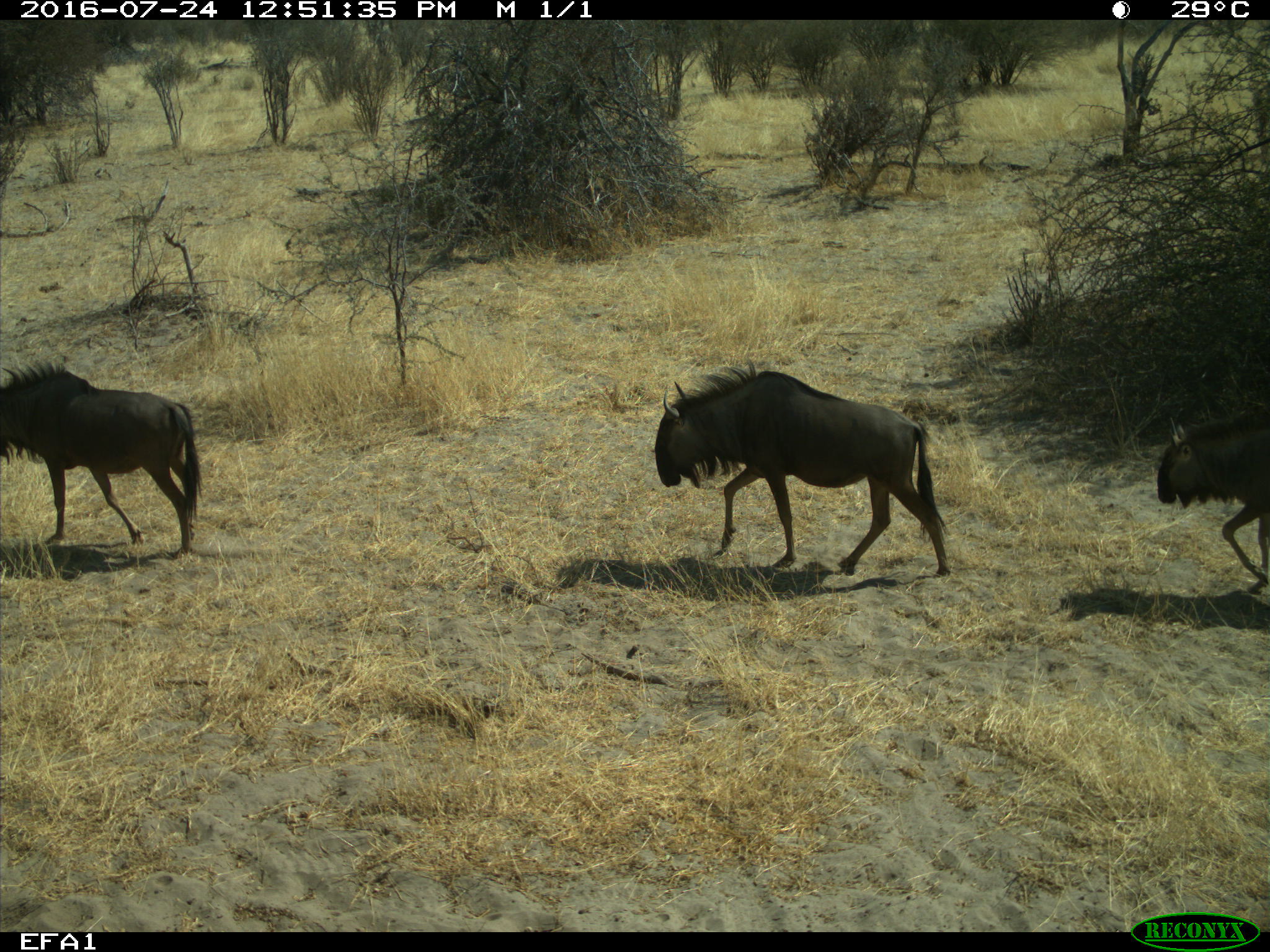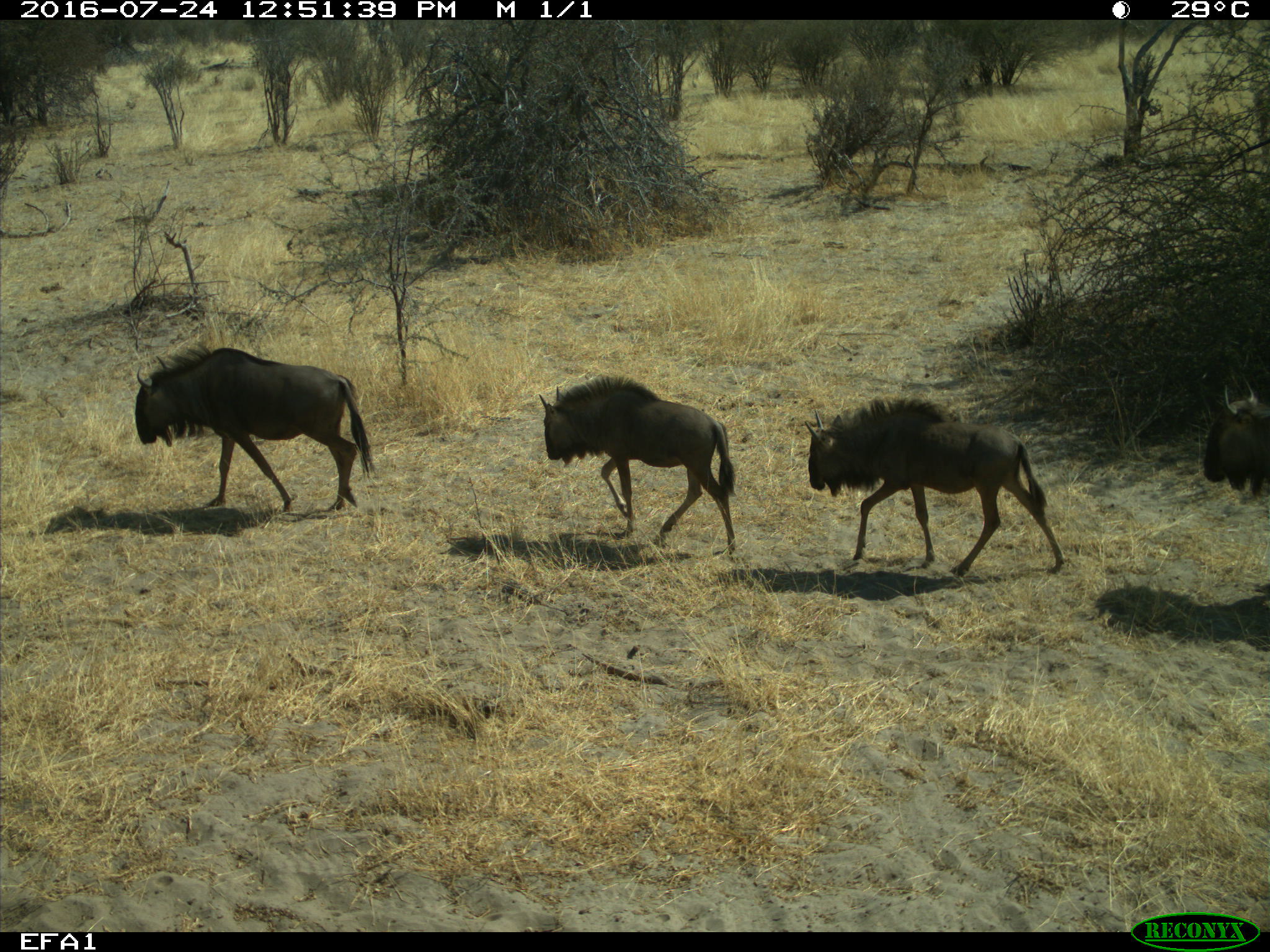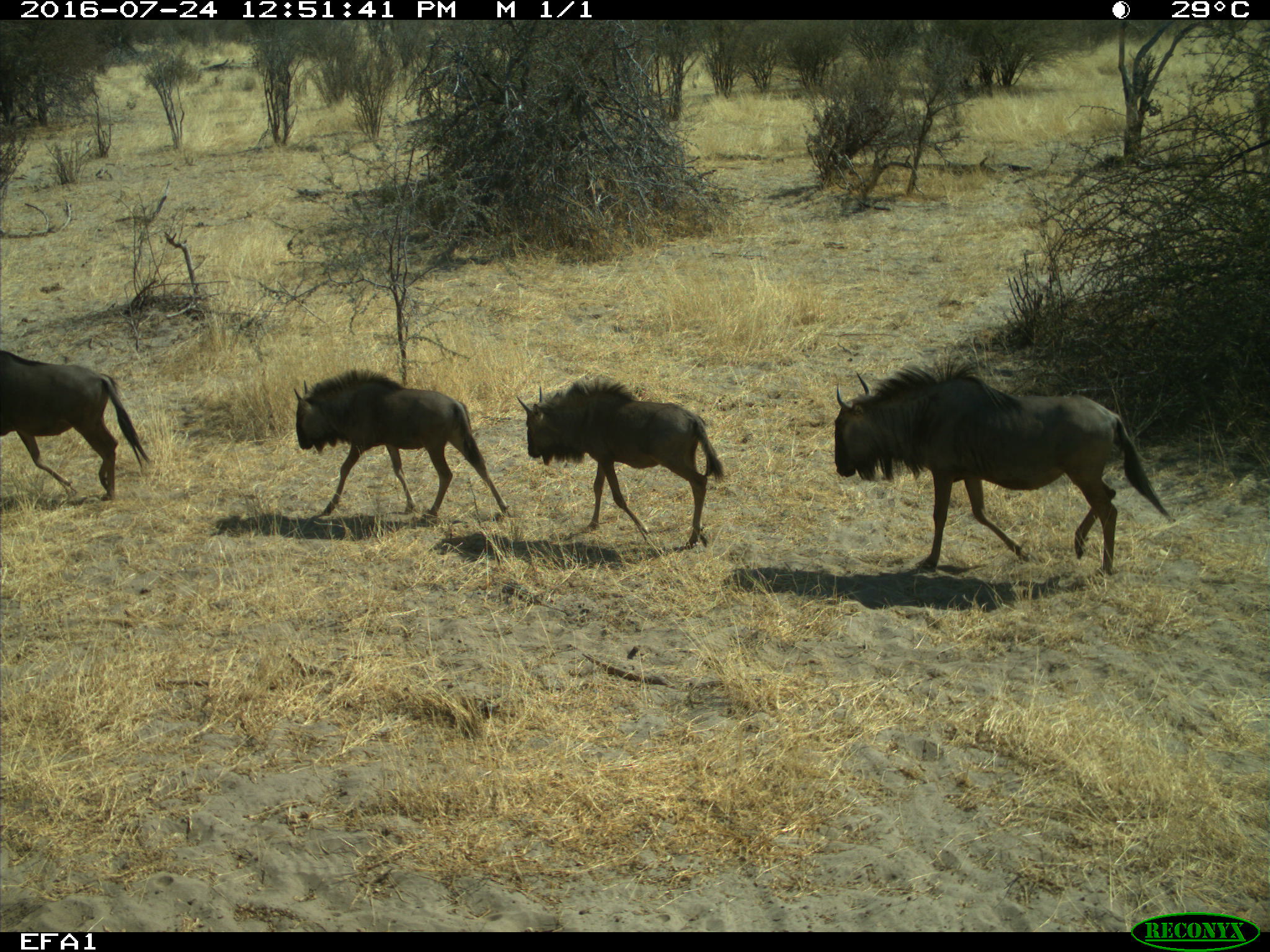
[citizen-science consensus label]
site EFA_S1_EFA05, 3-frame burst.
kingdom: Animalia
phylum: Chordata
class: Mammalia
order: Artiodactyla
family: Bovidae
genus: Connochaetes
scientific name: Connochaetes taurinus taurinus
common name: blue wildebeest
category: wildebeestblue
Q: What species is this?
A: Wildebeestblue (blue wildebeest) (Connochaetes taurinus taurinus).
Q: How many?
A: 4.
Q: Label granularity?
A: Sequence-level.